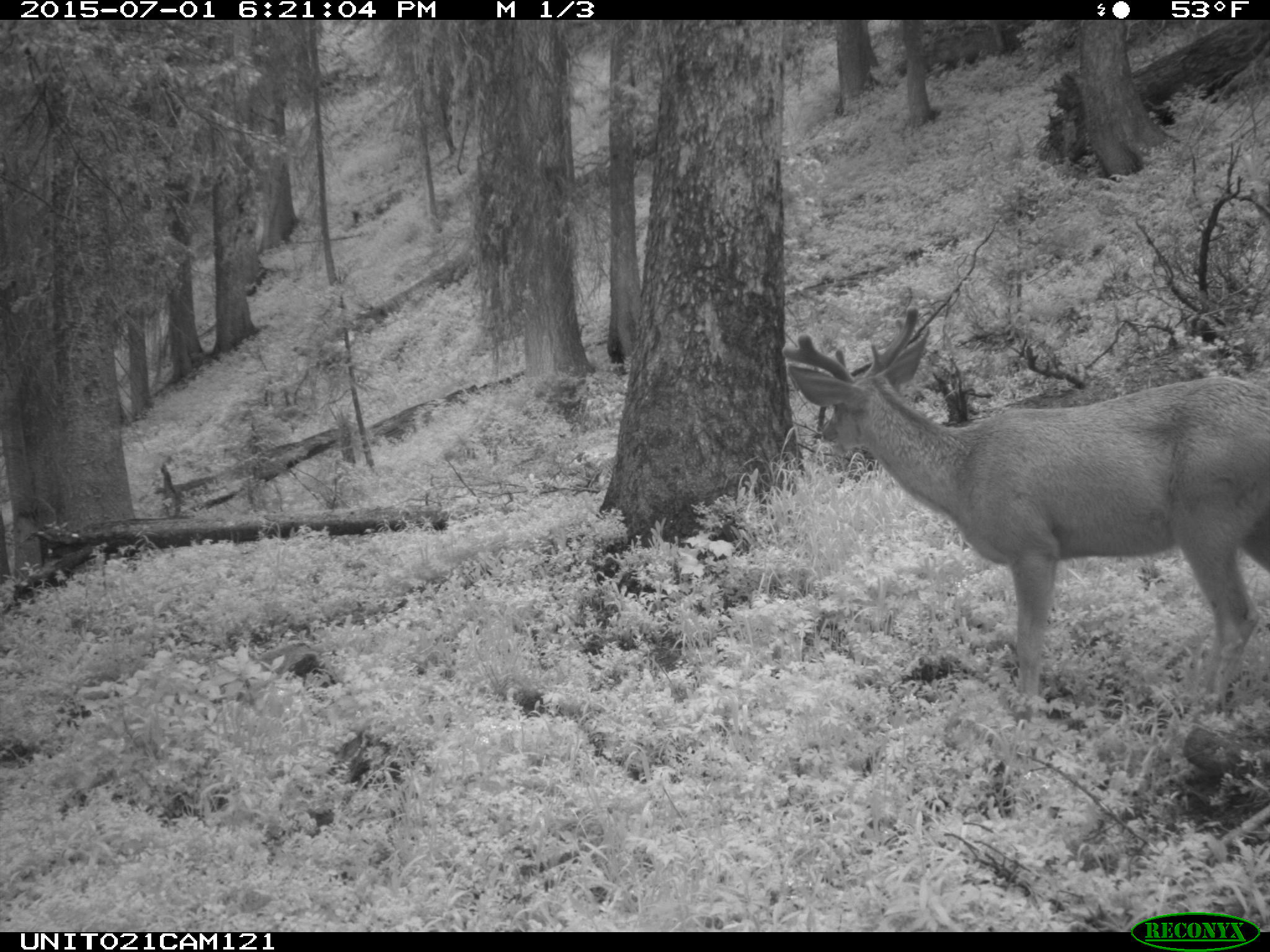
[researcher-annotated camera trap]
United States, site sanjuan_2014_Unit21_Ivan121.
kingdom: Animalia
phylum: Chordata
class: Mammalia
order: Artiodactyla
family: Cervidae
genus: Odocoileus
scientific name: Odocoileus hemionus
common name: mule deer